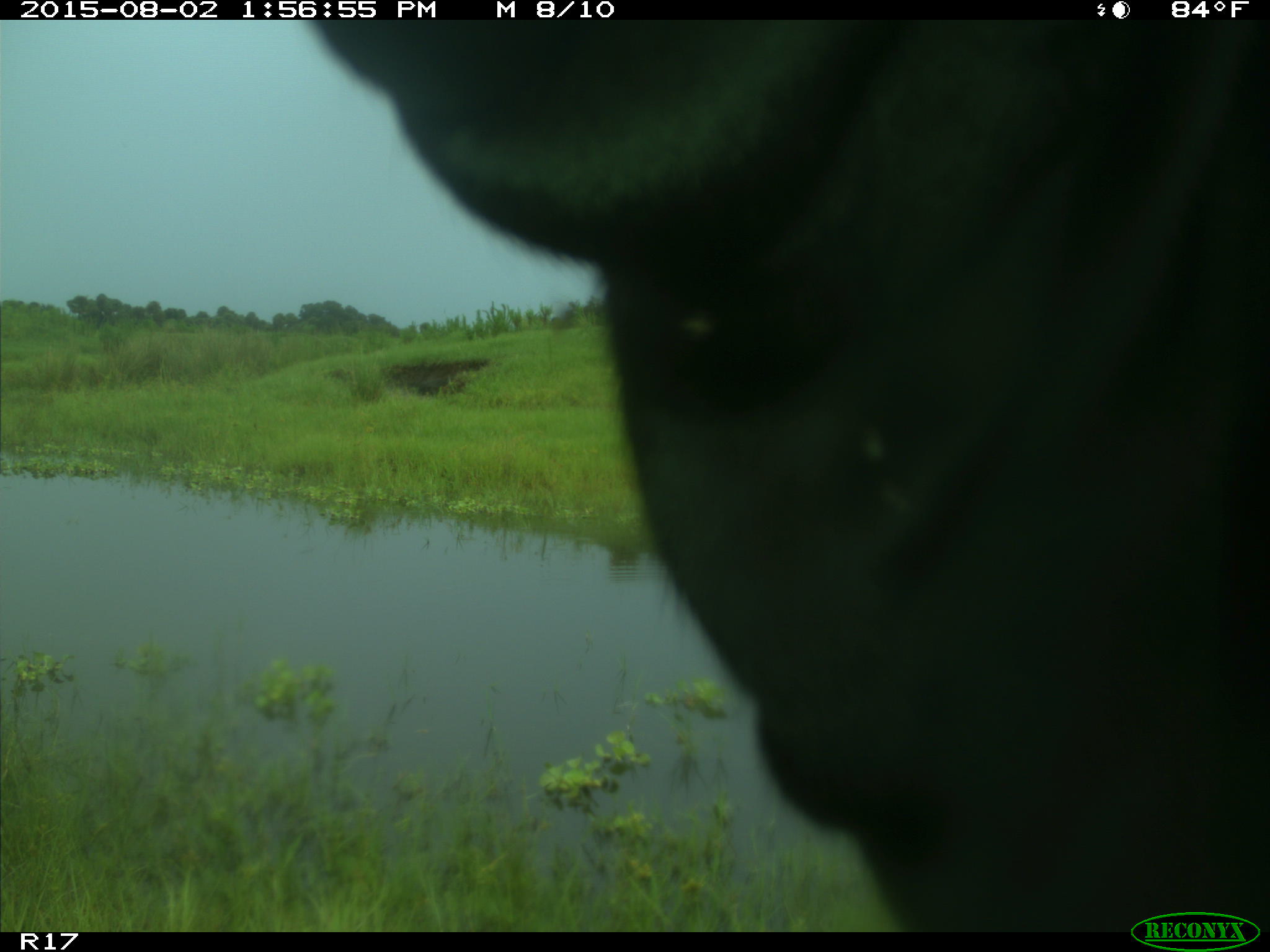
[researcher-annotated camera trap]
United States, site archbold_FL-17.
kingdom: Animalia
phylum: Chordata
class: Mammalia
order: Artiodactyla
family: Bovidae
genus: Bos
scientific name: Bos taurus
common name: domestic cow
Bos taurus (domestic cow).